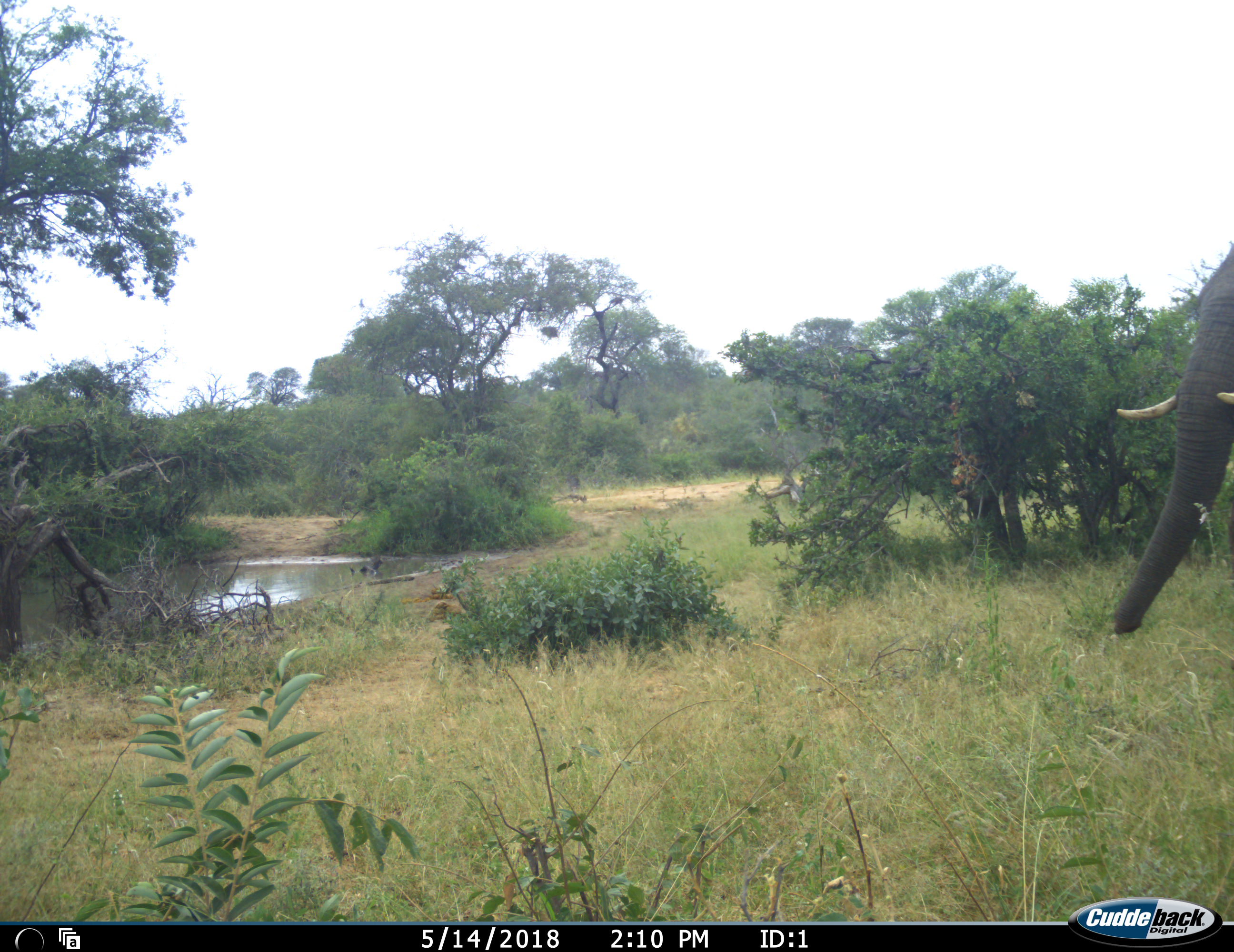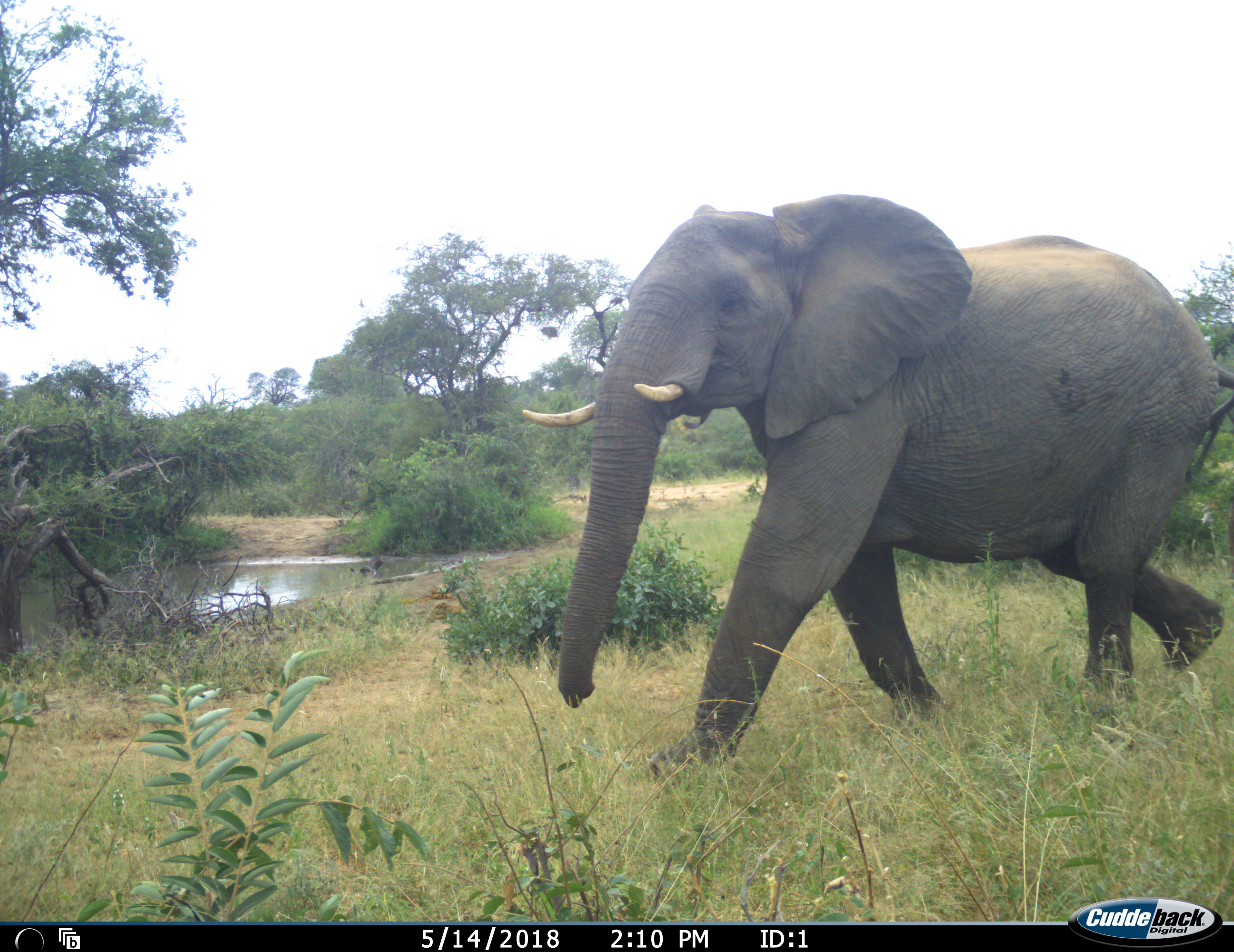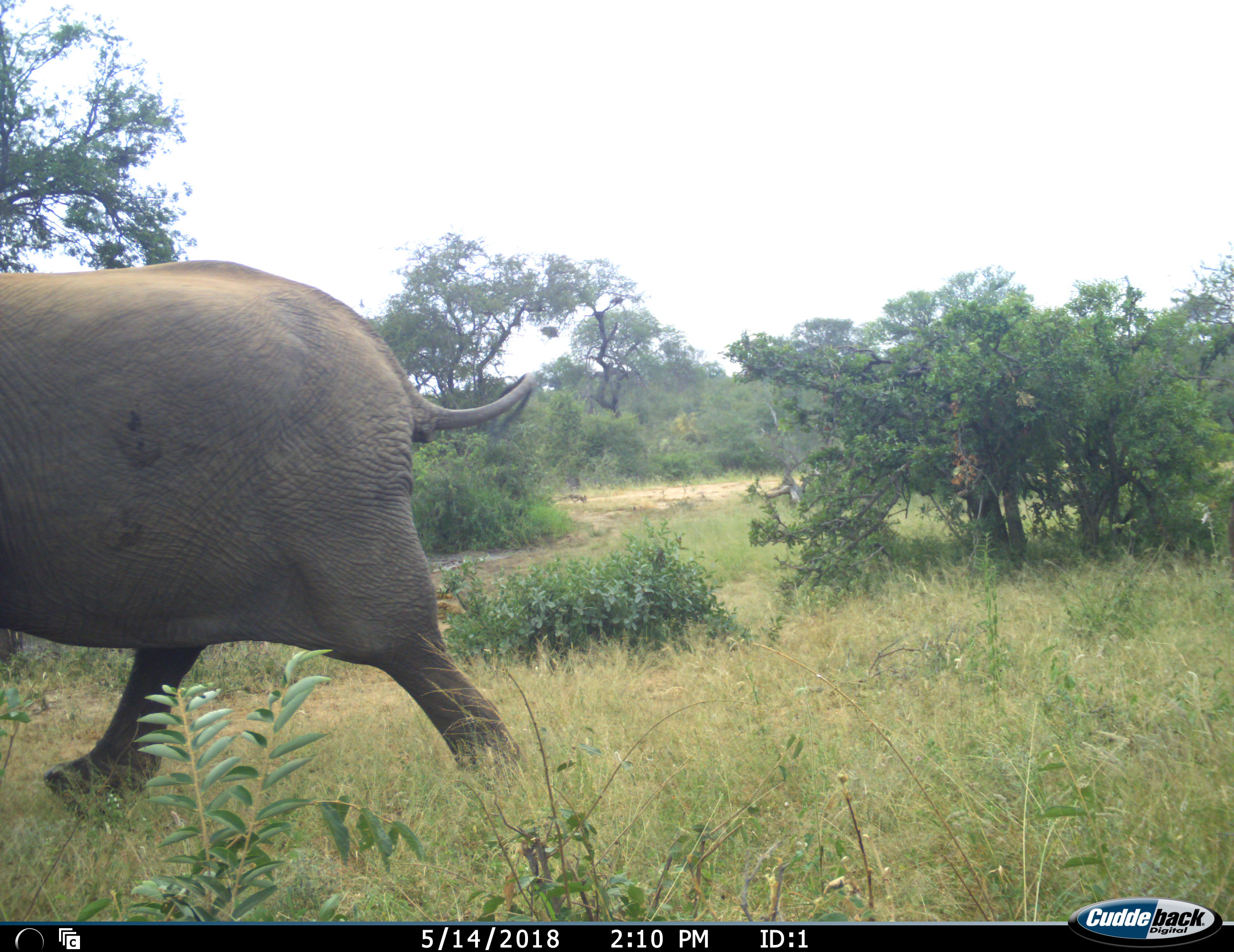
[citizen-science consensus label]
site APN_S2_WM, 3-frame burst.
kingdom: Animalia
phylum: Chordata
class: Mammalia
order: Proboscidea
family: Elephantidae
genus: Loxodonta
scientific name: Loxodonta africana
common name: african bush elephant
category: elephant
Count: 1.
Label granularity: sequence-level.